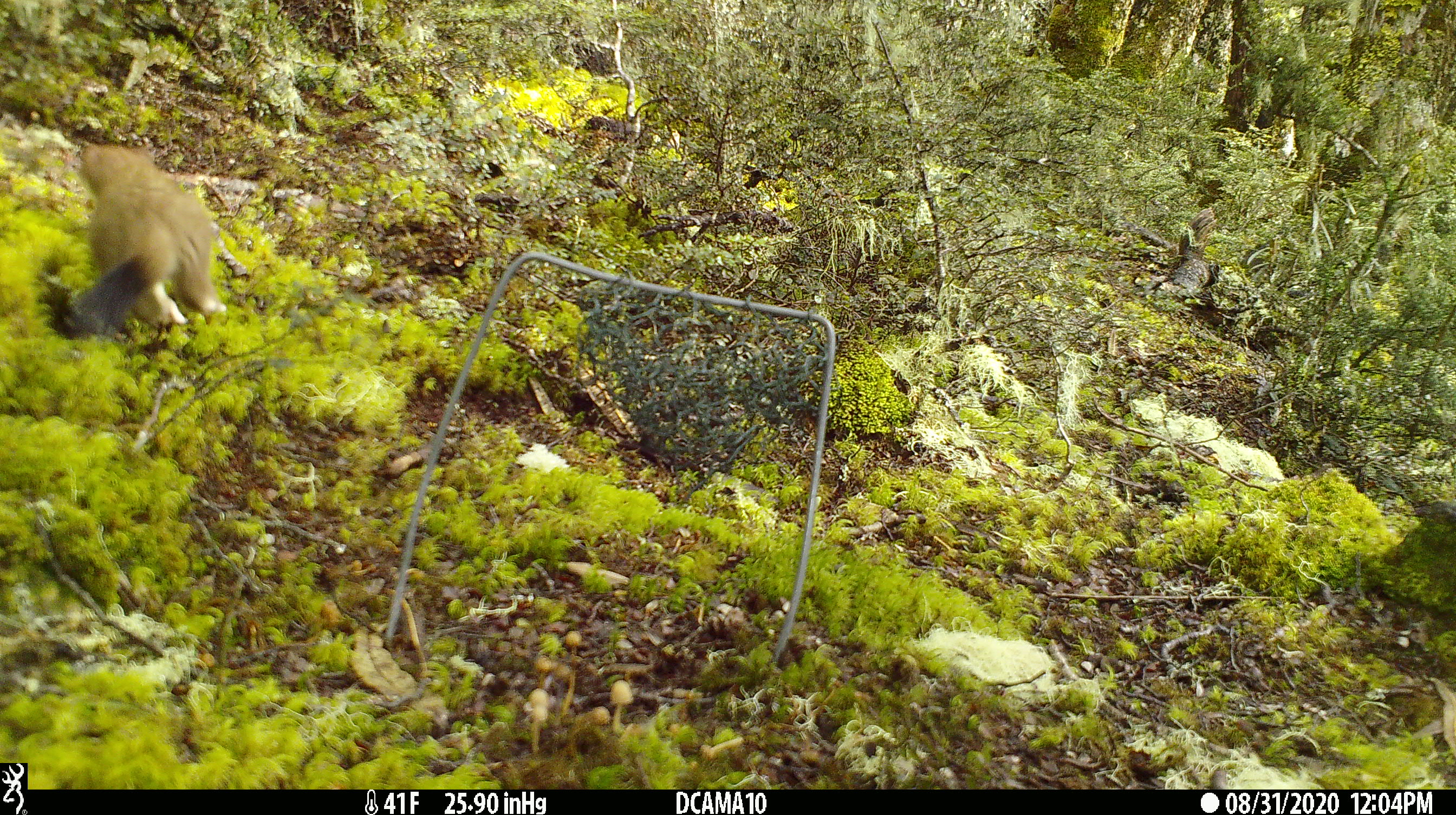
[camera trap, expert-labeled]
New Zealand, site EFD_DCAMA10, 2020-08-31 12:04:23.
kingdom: Animalia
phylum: Chordata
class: Mammalia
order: Carnivora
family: Mustelidae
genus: Mustela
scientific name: Mustela erminea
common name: stoat